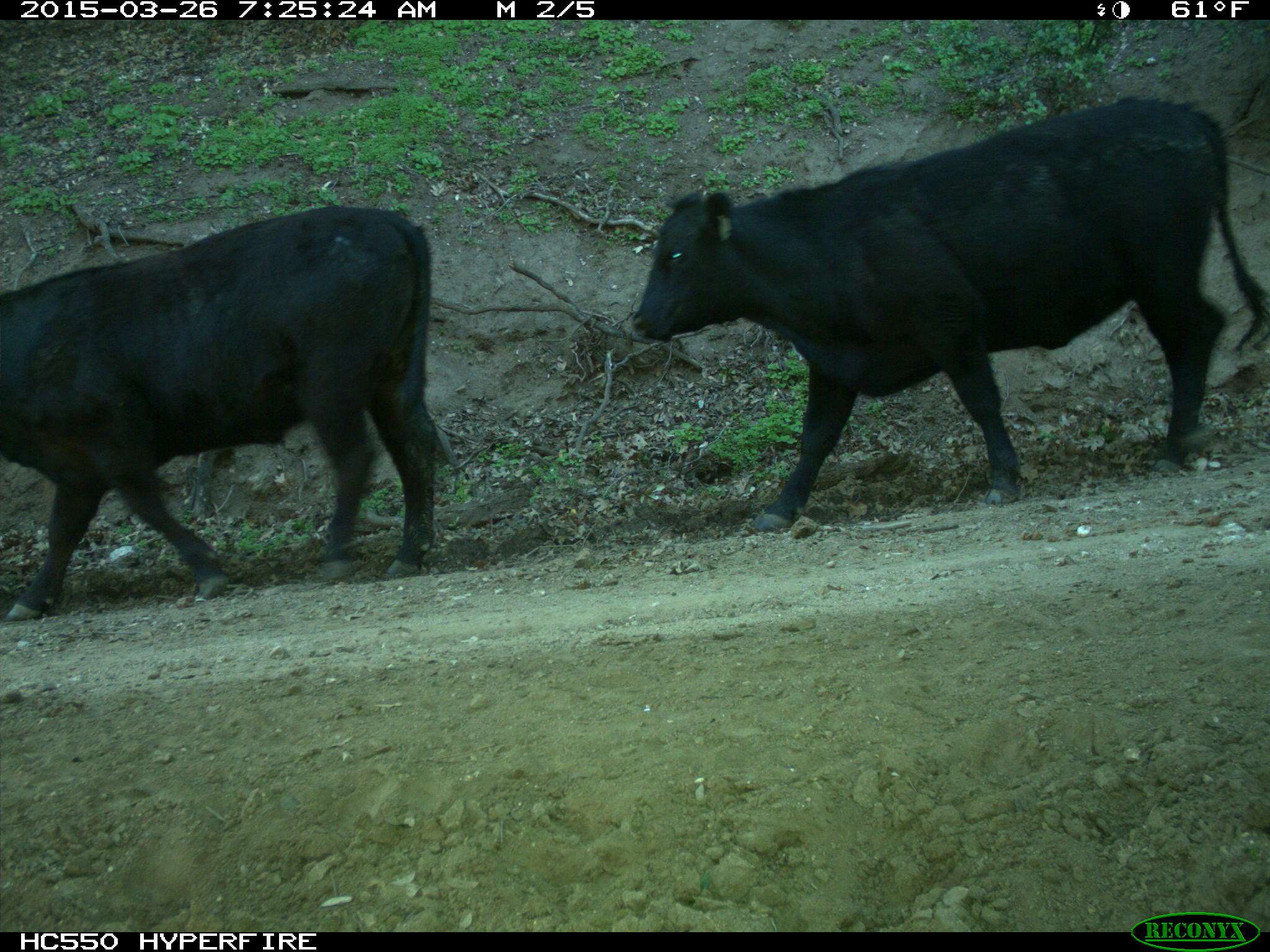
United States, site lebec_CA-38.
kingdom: Animalia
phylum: Chordata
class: Mammalia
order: Artiodactyla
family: Bovidae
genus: Bos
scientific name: Bos taurus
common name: domestic cow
Bos taurus (domestic cow).